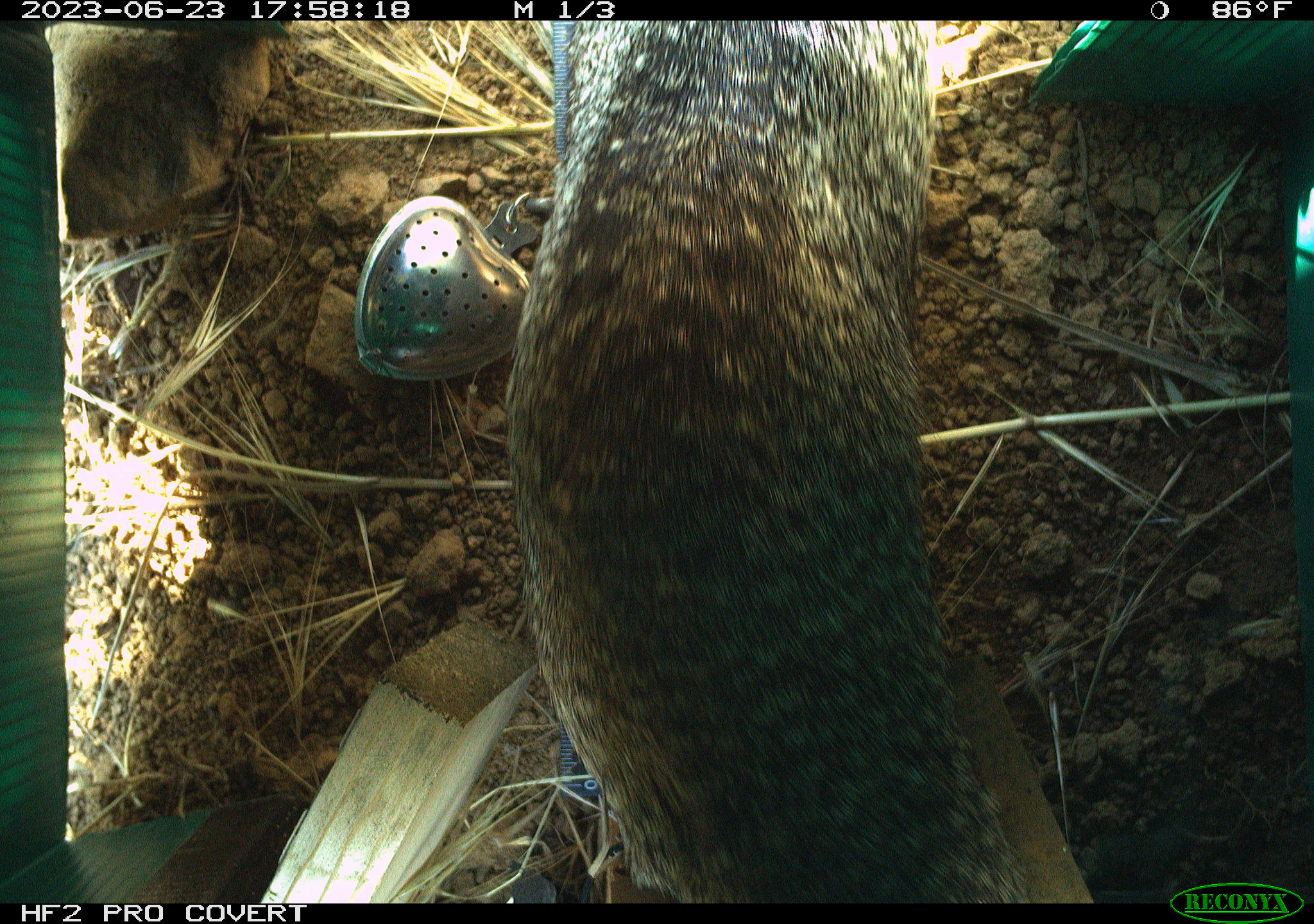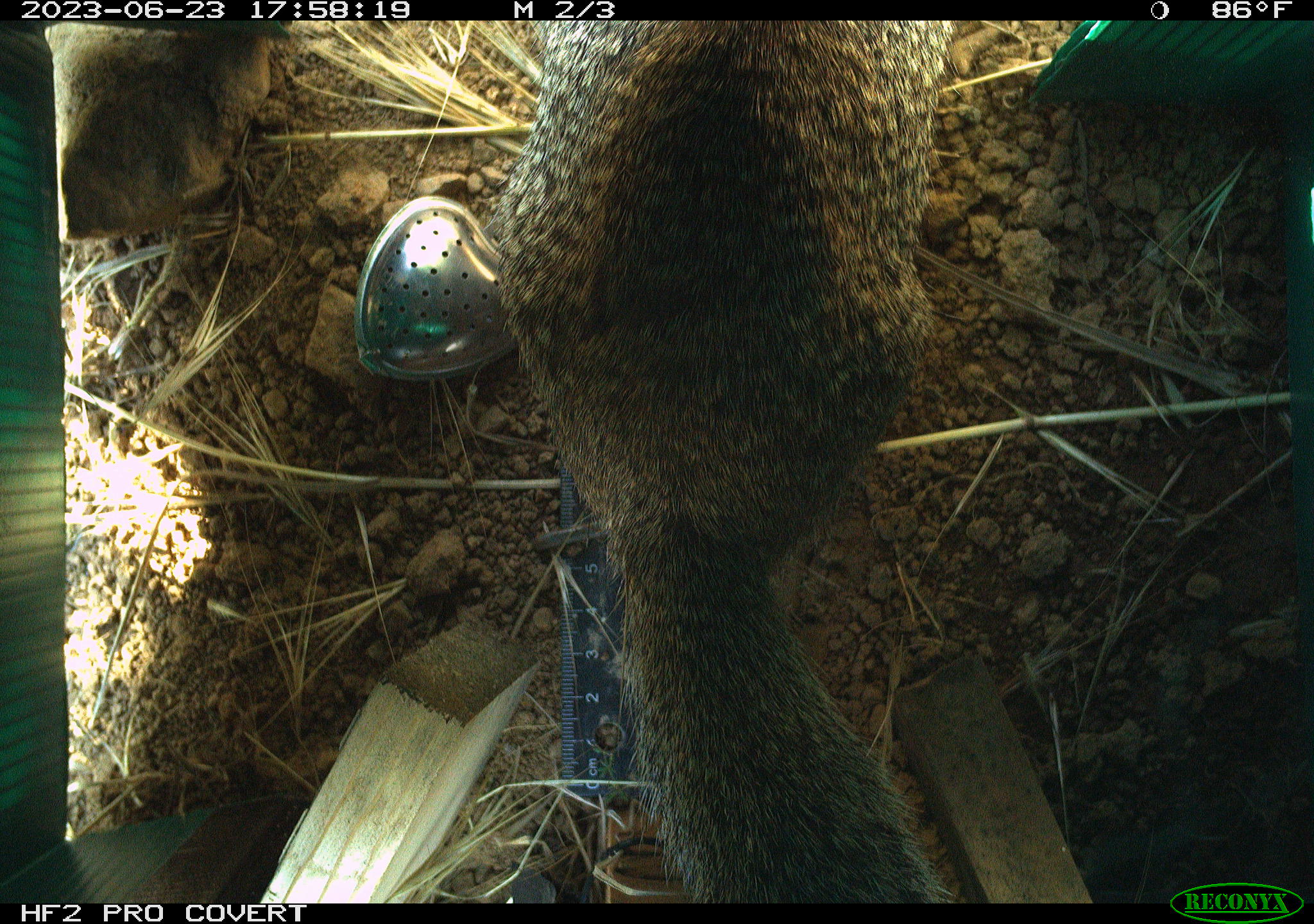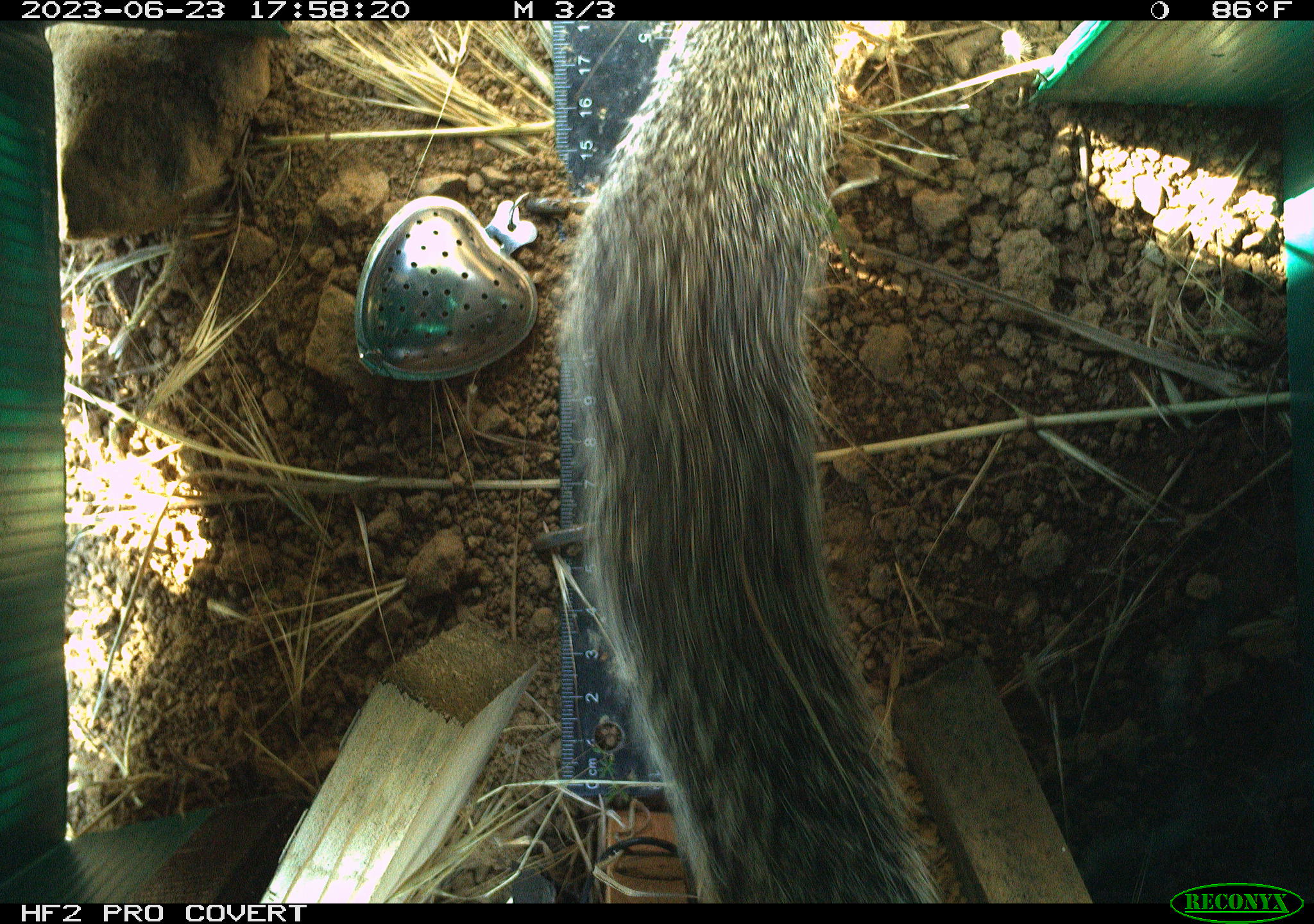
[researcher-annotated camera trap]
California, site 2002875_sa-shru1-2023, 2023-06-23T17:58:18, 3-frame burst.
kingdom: Animalia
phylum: Chordata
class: Mammalia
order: Rodentia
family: Sciuridae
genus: Otospermophilus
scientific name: Otospermophilus beecheyi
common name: california ground squirrel